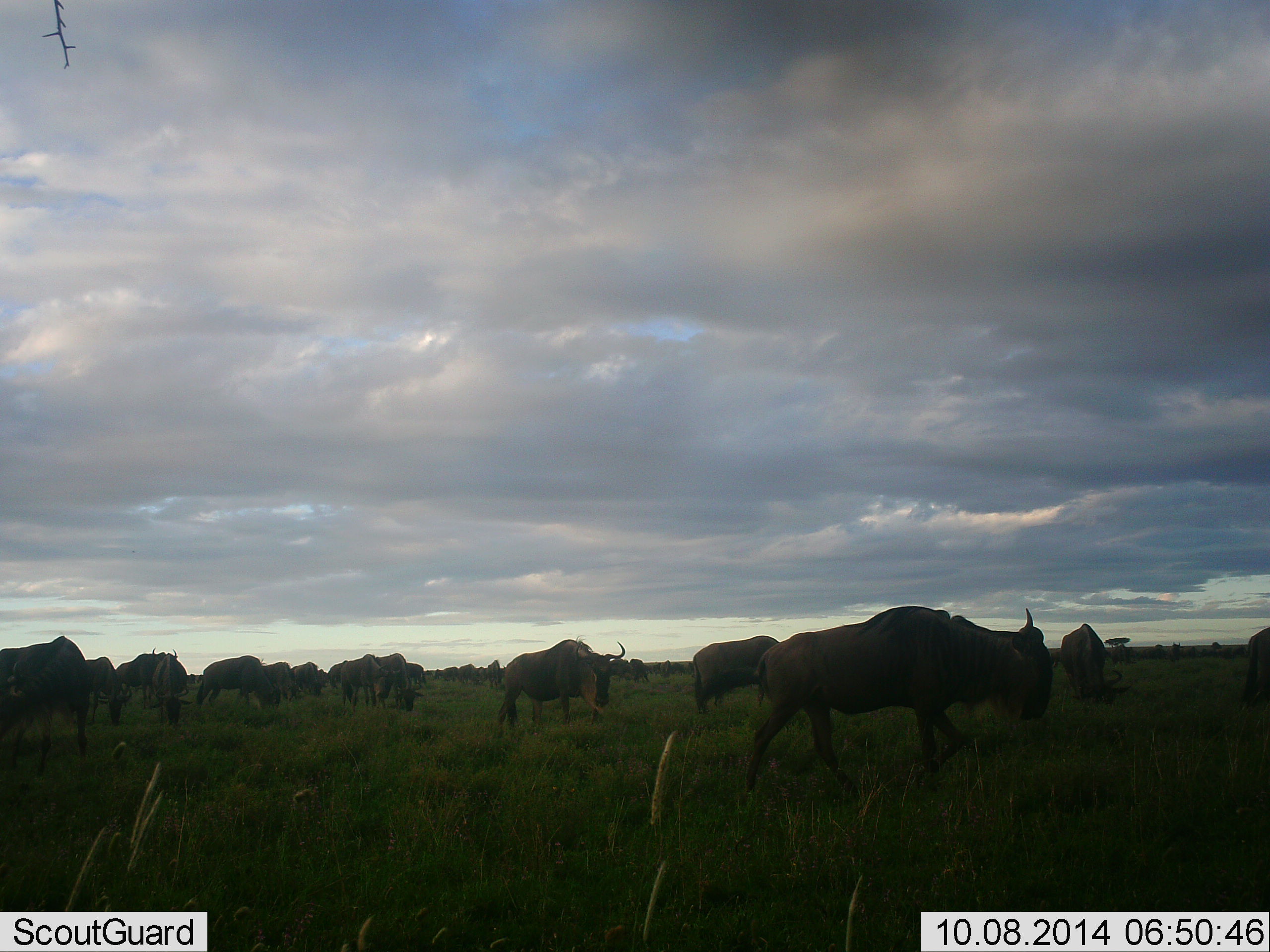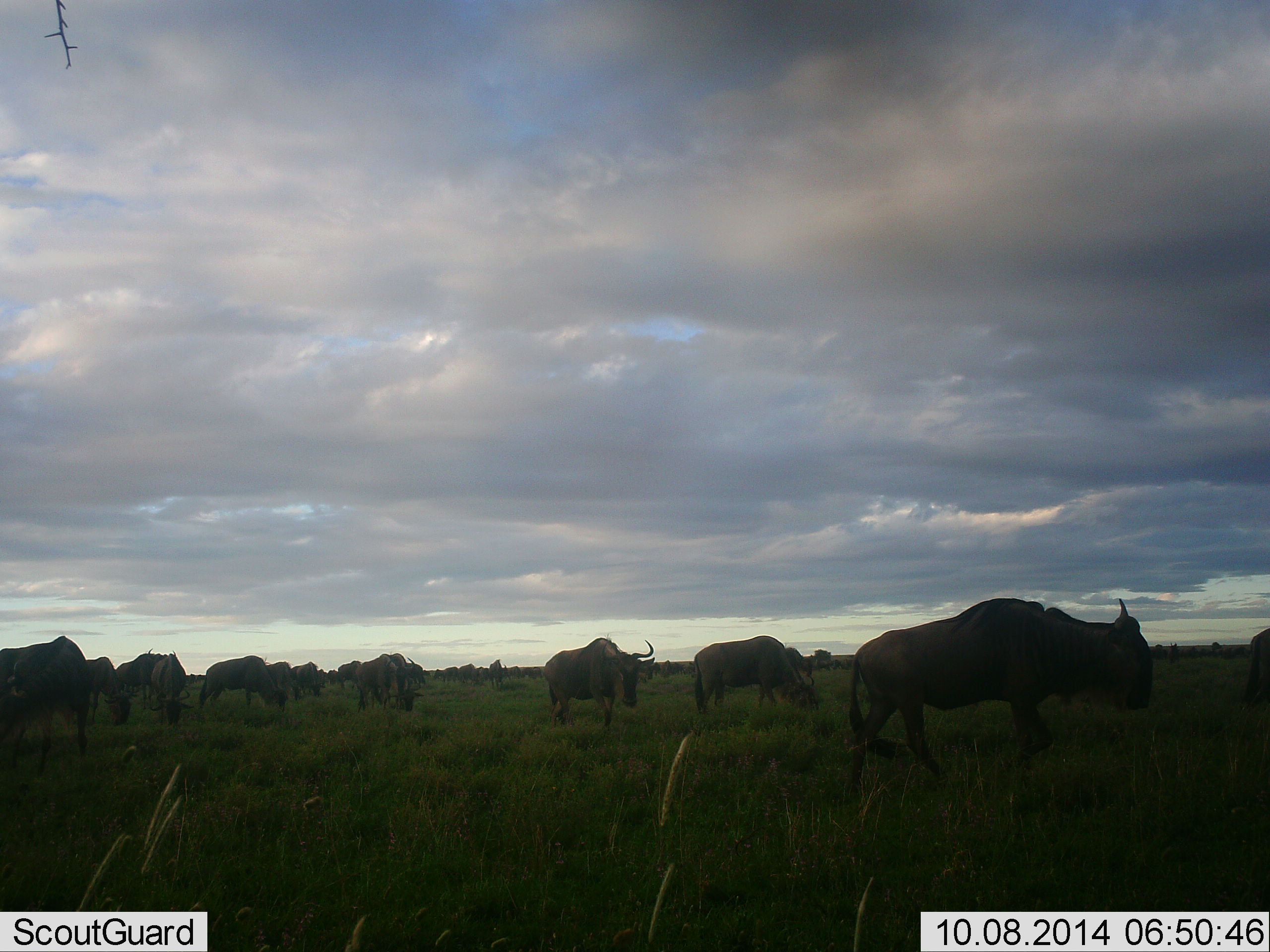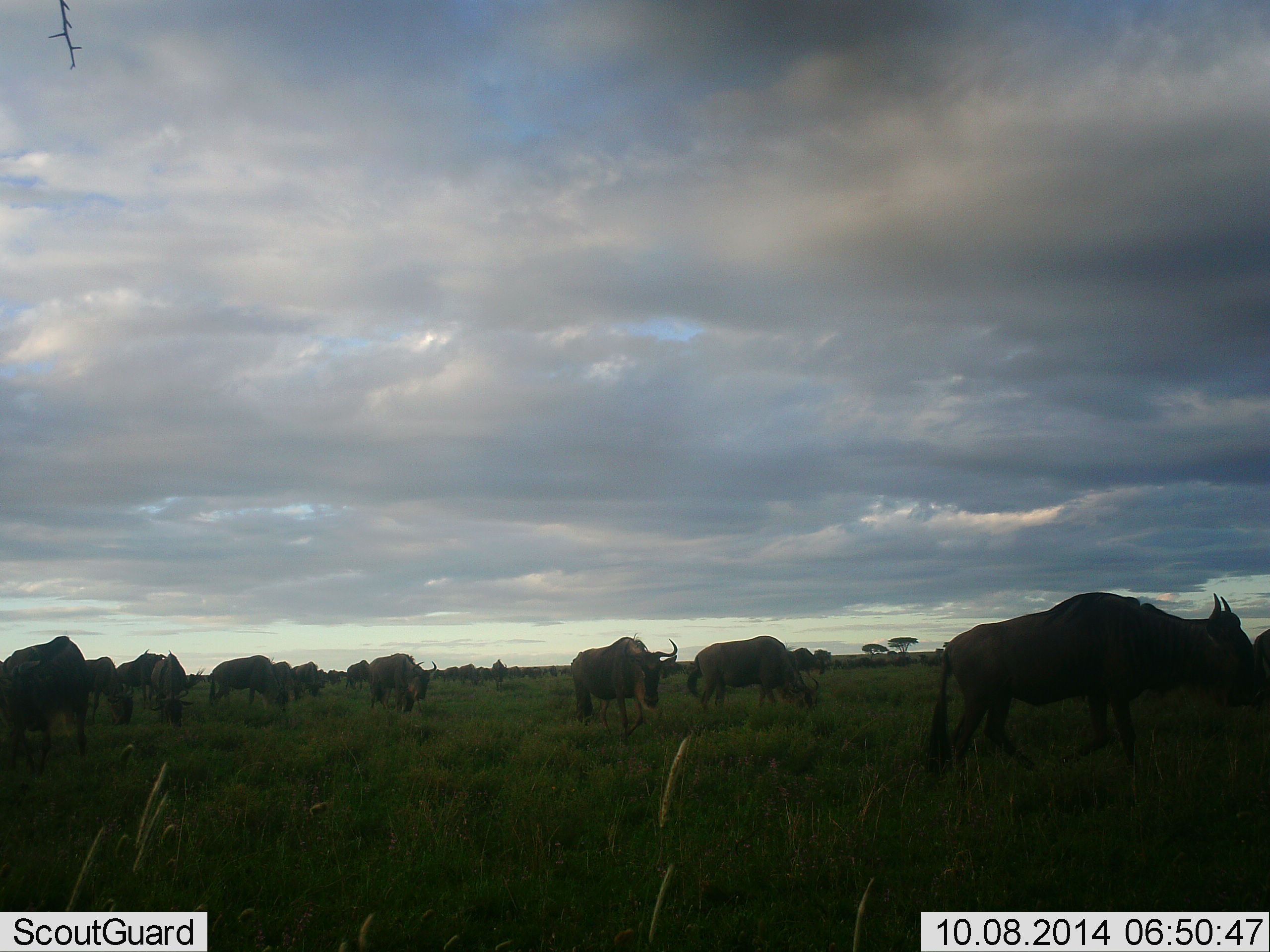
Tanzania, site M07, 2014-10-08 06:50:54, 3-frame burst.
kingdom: Animalia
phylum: Chordata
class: Mammalia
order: Artiodactyla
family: Bovidae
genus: Connochaetes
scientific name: Connochaetes taurinus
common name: blue wildebeest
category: wildebeest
Wildebeest (blue wildebeest) (Connochaetes taurinus), count 11-50. Behavior (volunteer vote fractions): standing 0%, resting 0%, moving 80%, interacting 0%. Young present (vote fraction): 0%. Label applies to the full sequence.